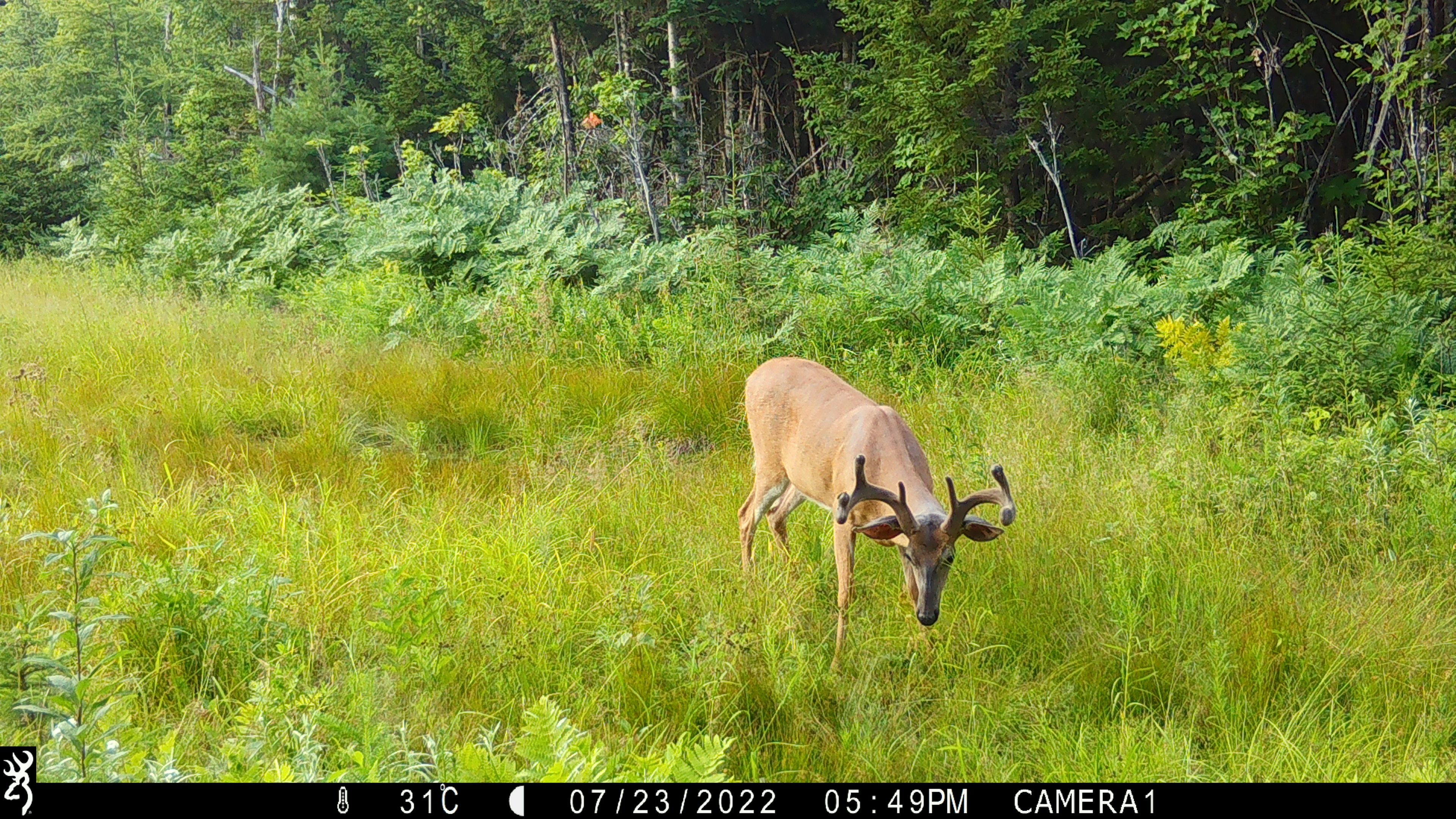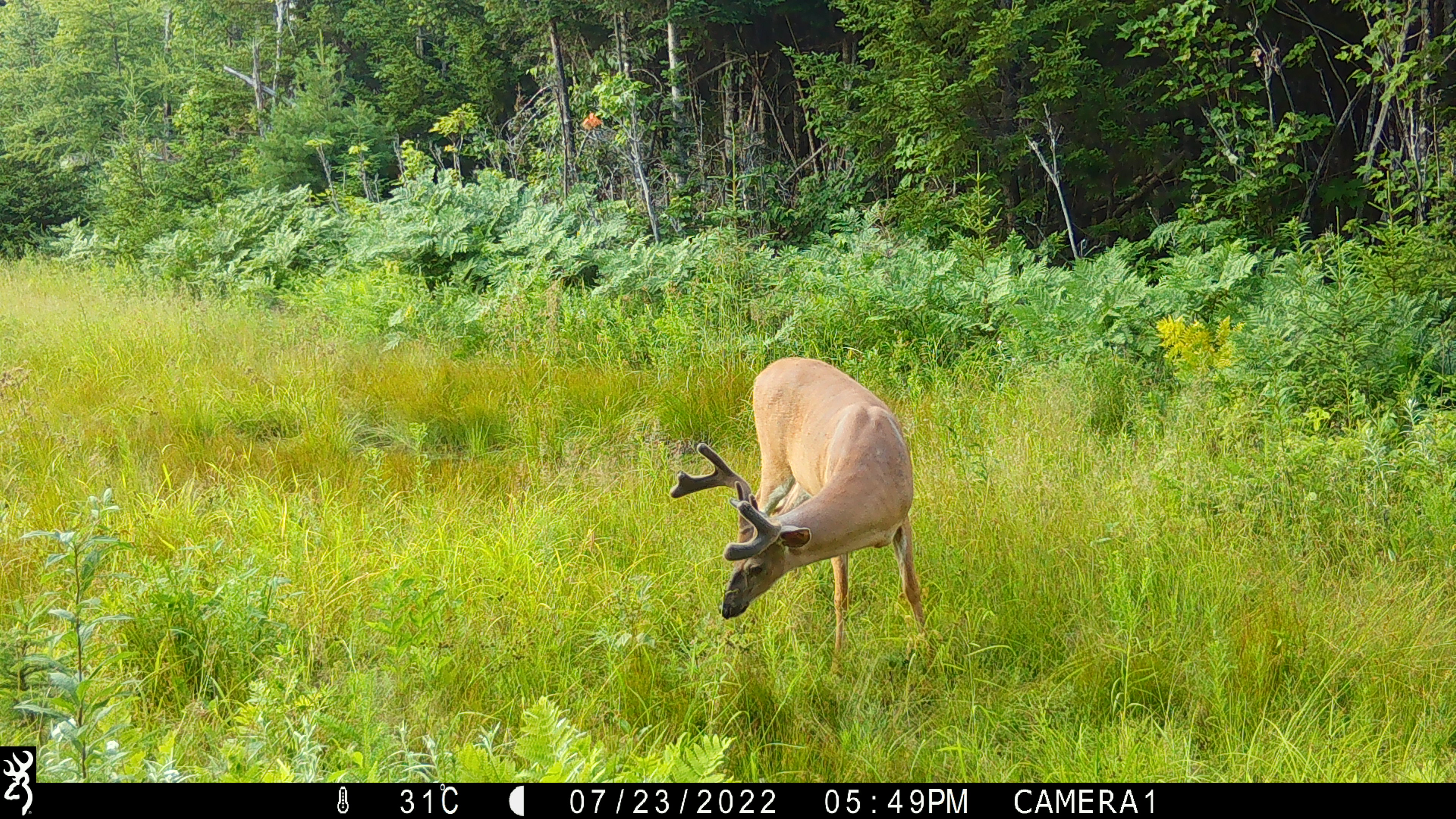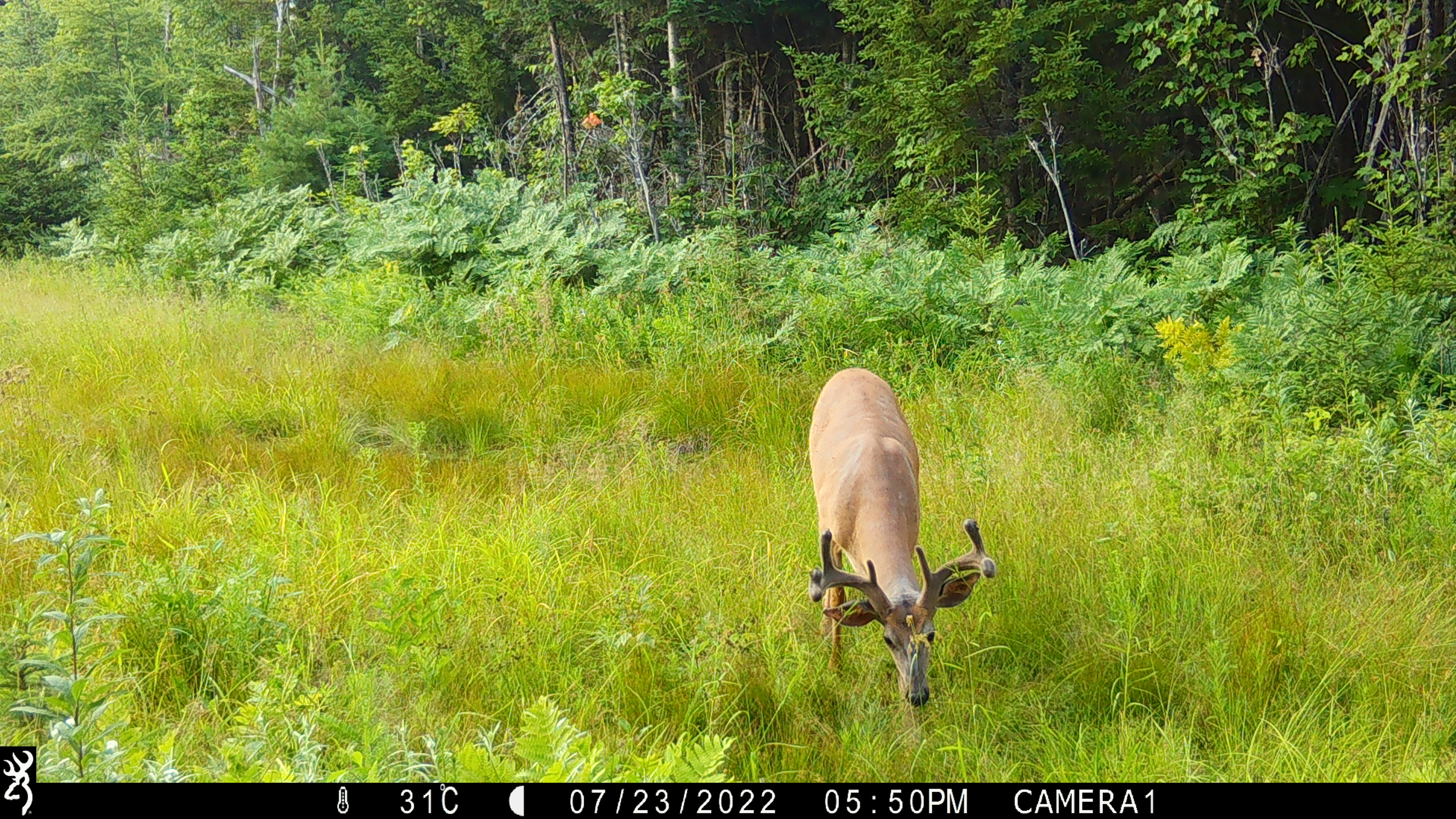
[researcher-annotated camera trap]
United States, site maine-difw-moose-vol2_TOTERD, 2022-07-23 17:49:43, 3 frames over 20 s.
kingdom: Animalia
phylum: Chordata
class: Mammalia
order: Artiodactyla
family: Cervidae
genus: Odocoileus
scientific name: Odocoileus virginianus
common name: white-tailed deer